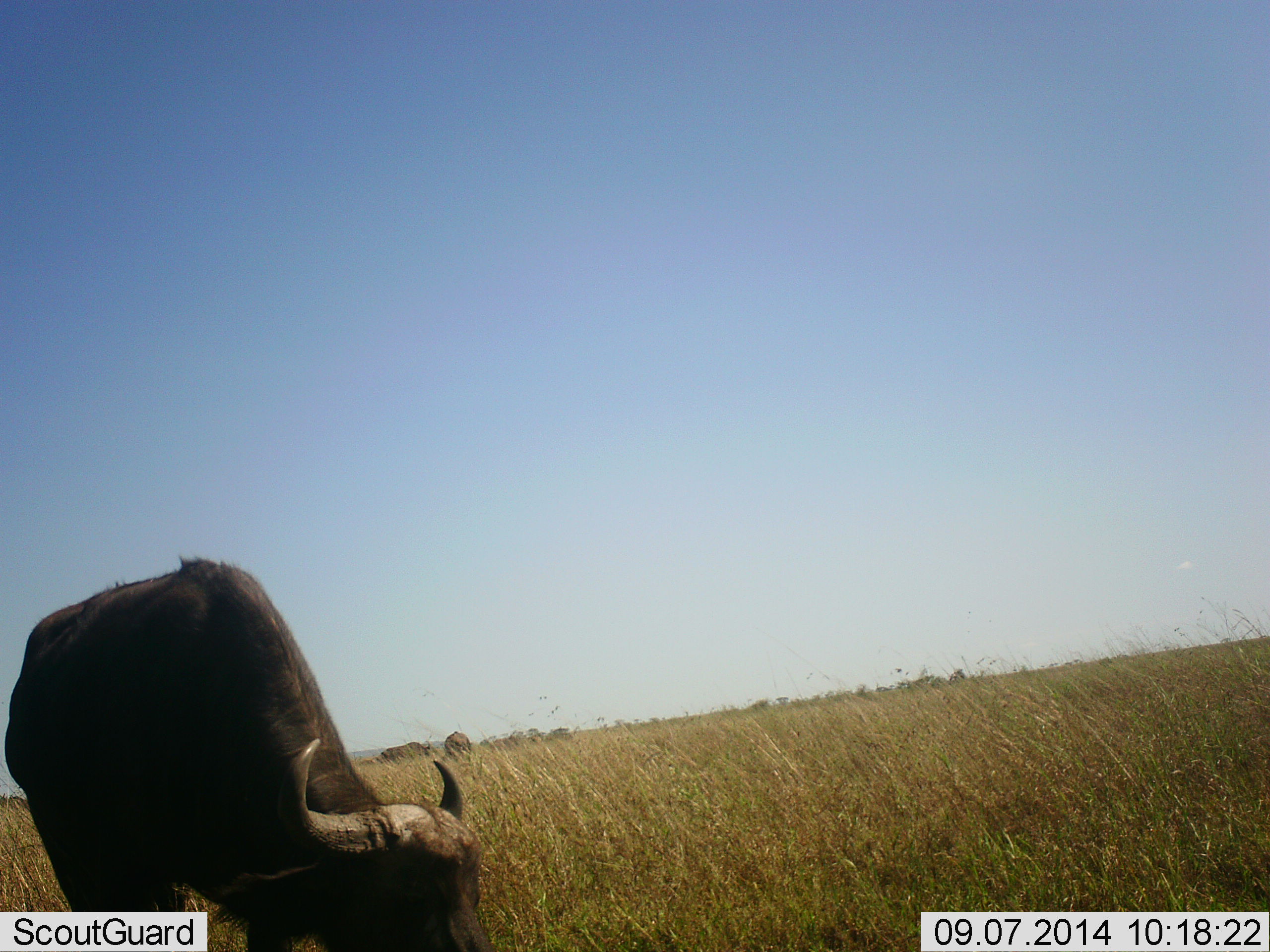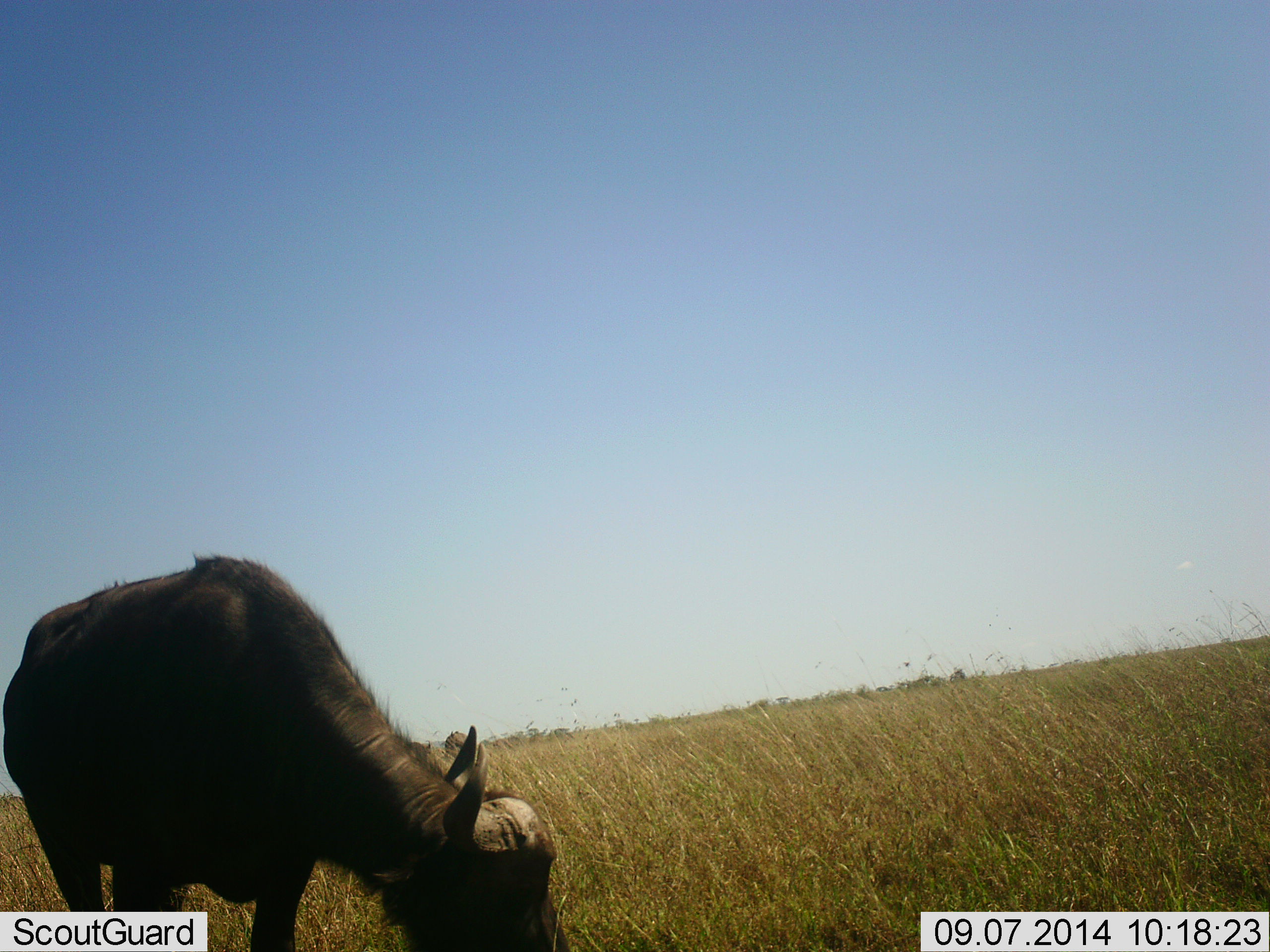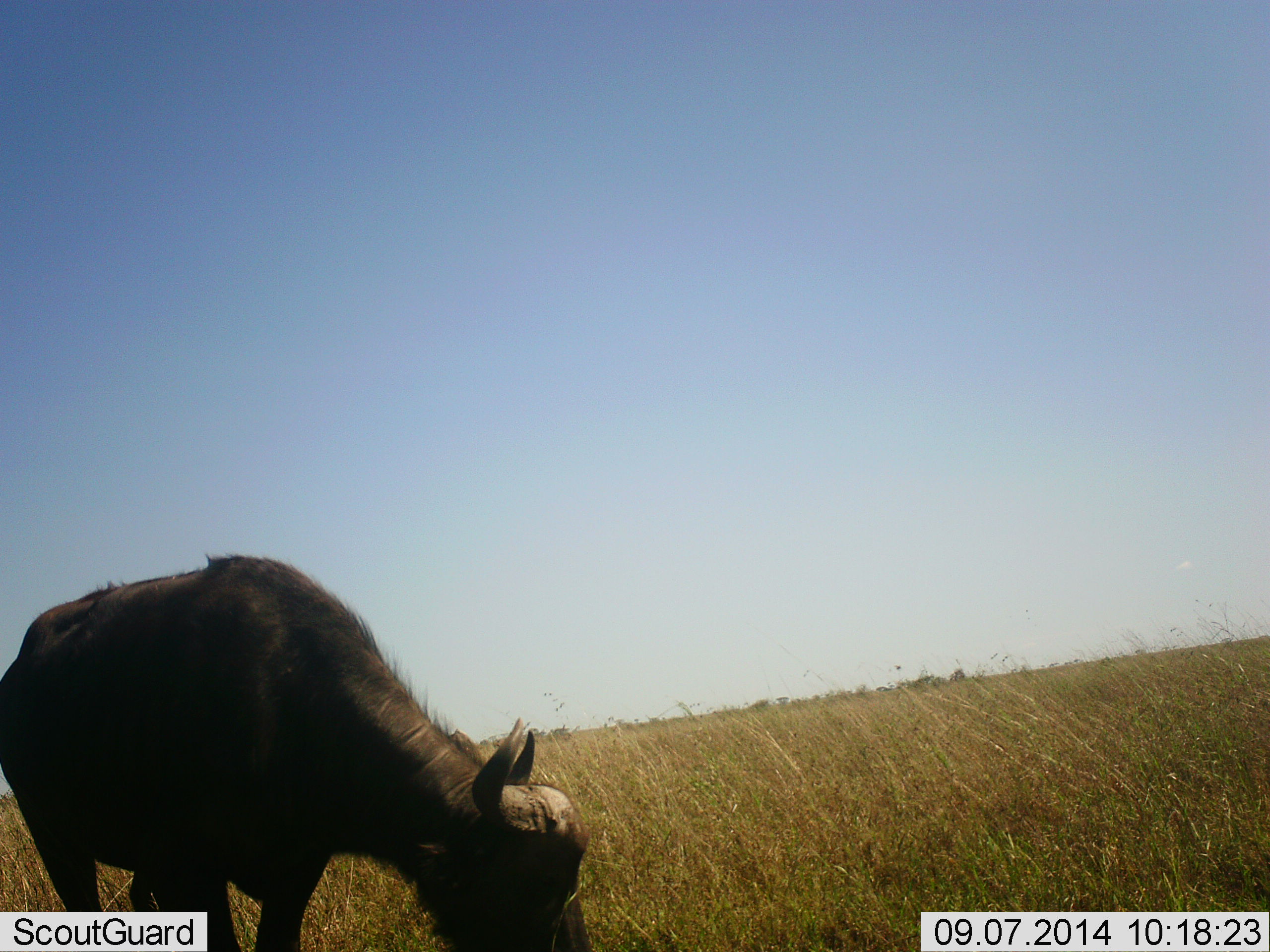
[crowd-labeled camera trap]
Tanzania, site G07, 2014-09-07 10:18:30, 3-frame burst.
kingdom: Animalia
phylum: Chordata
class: Mammalia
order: Artiodactyla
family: Bovidae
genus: Syncerus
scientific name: Syncerus caffer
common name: cape buffalo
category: buffalo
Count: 1.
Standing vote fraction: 20%.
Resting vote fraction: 0%.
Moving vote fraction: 10%.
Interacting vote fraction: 10%.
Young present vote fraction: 0%.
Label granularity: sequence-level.